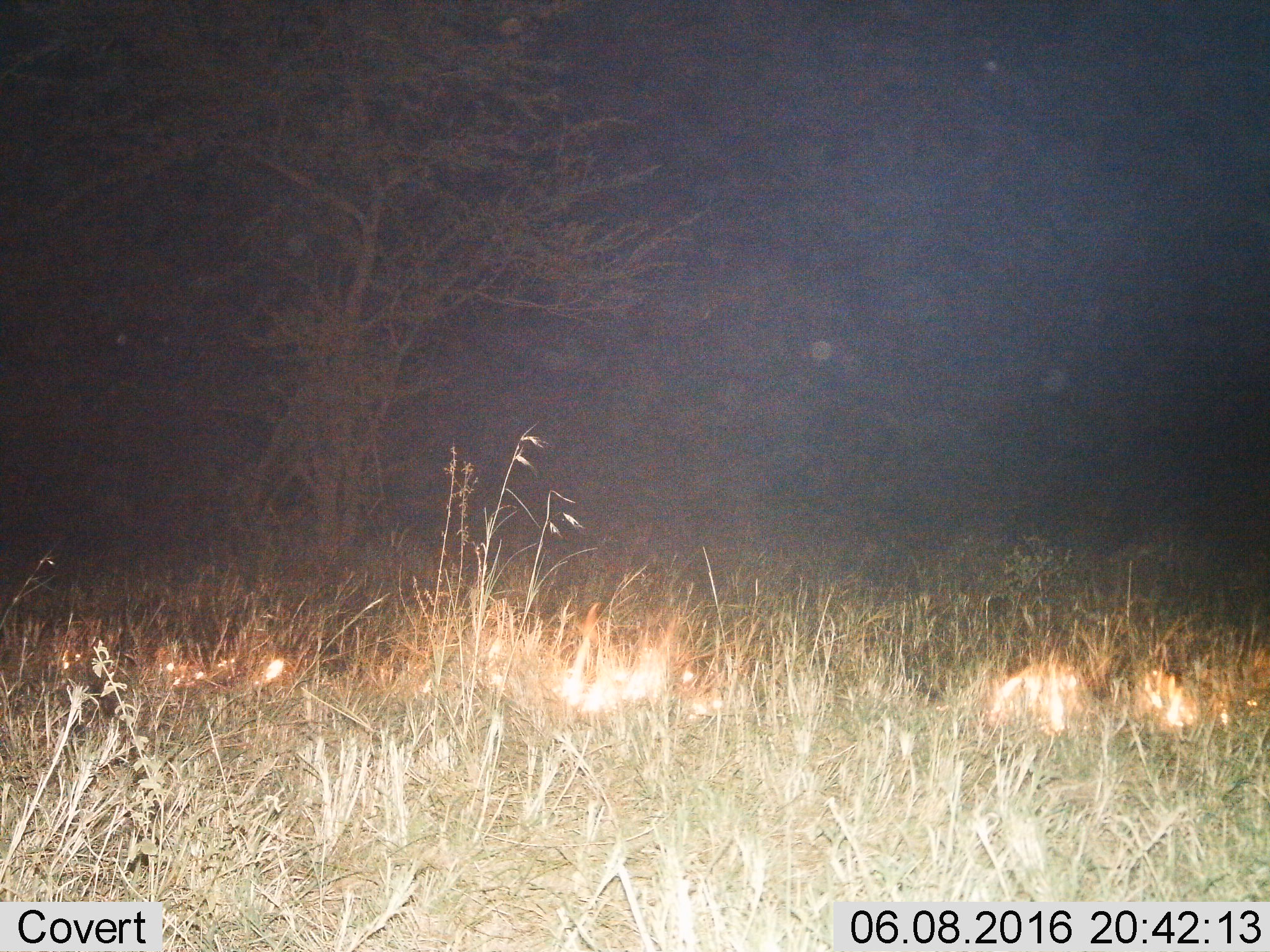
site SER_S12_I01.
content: unidentified animal